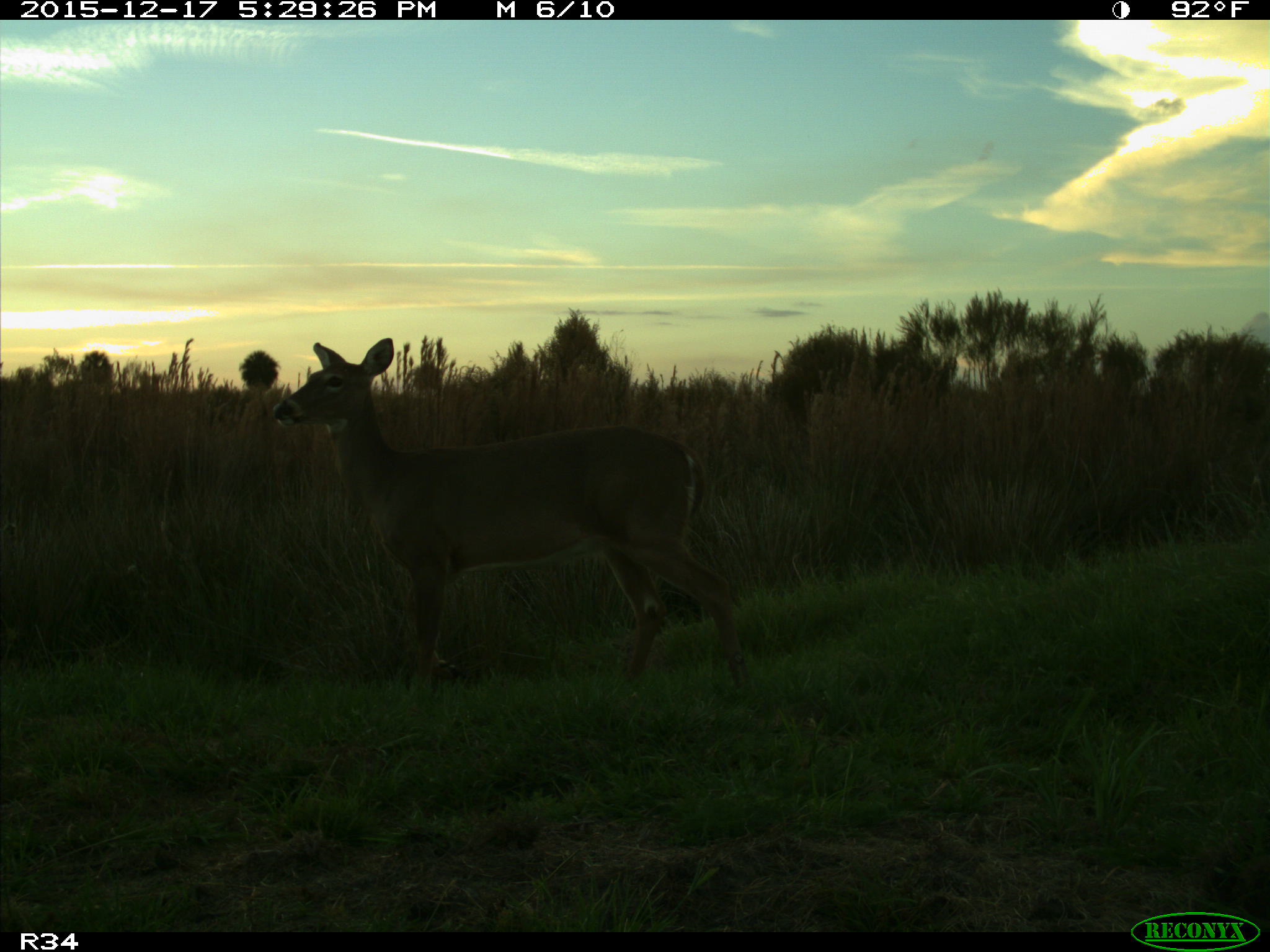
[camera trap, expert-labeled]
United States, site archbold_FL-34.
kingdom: Animalia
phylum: Chordata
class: Mammalia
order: Artiodactyla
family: Cervidae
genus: Odocoileus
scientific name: Odocoileus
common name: deer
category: unidentified deer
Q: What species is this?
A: Unidentified deer (deer) (Odocoileus).